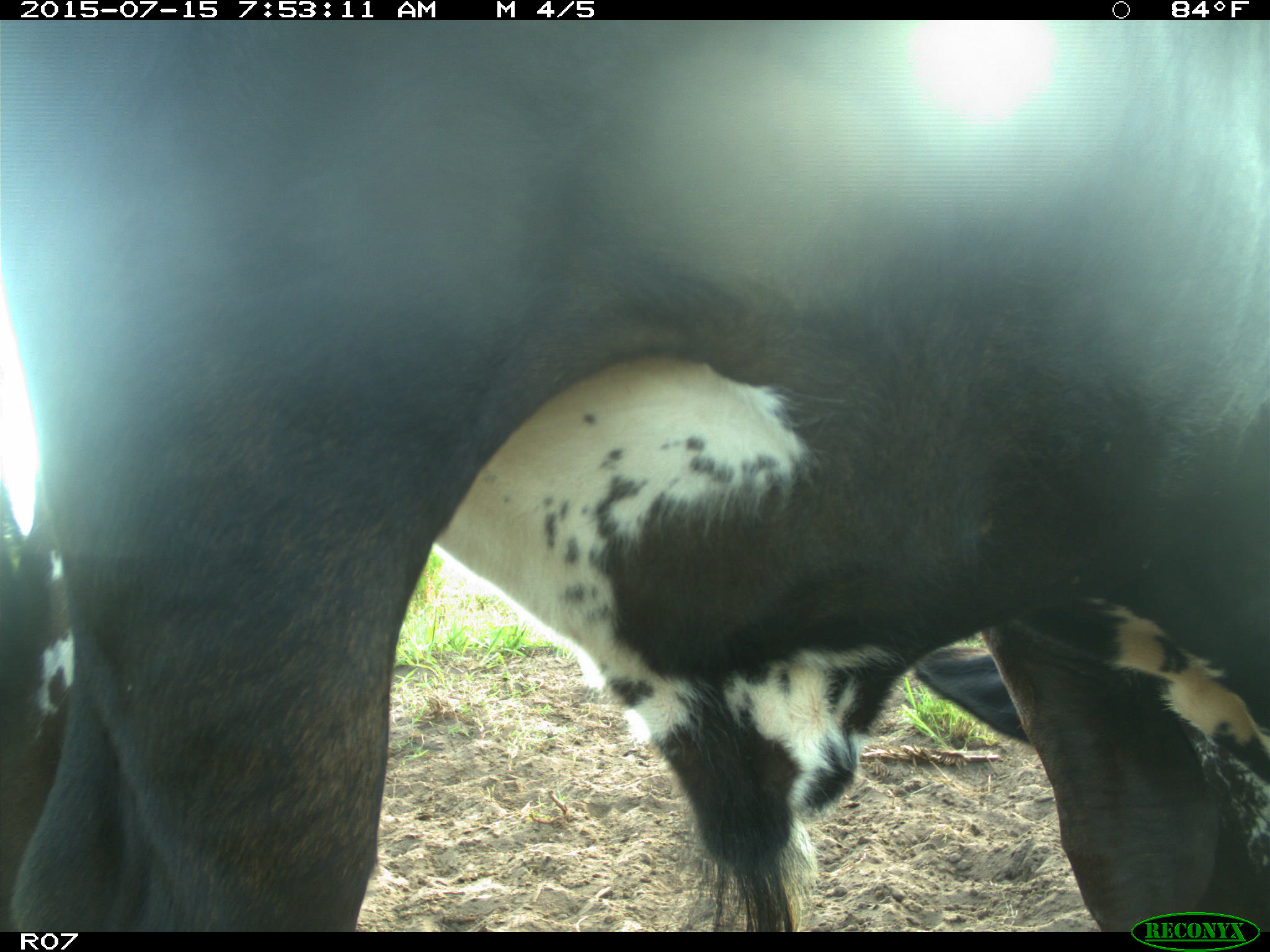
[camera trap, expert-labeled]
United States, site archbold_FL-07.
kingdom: Animalia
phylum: Chordata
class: Mammalia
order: Artiodactyla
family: Bovidae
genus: Bos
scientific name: Bos taurus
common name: domestic cow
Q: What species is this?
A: Bos taurus (domestic cow).